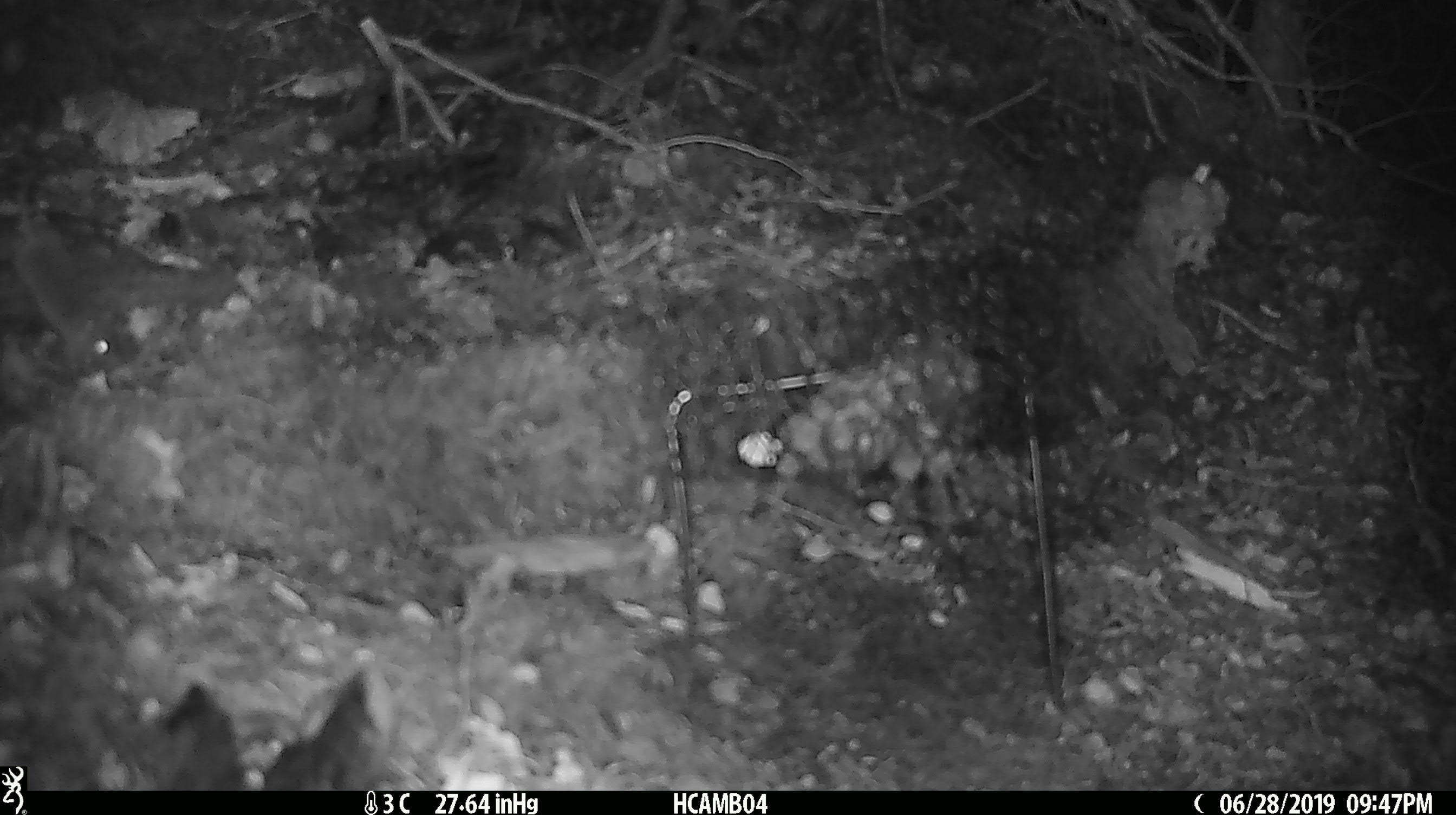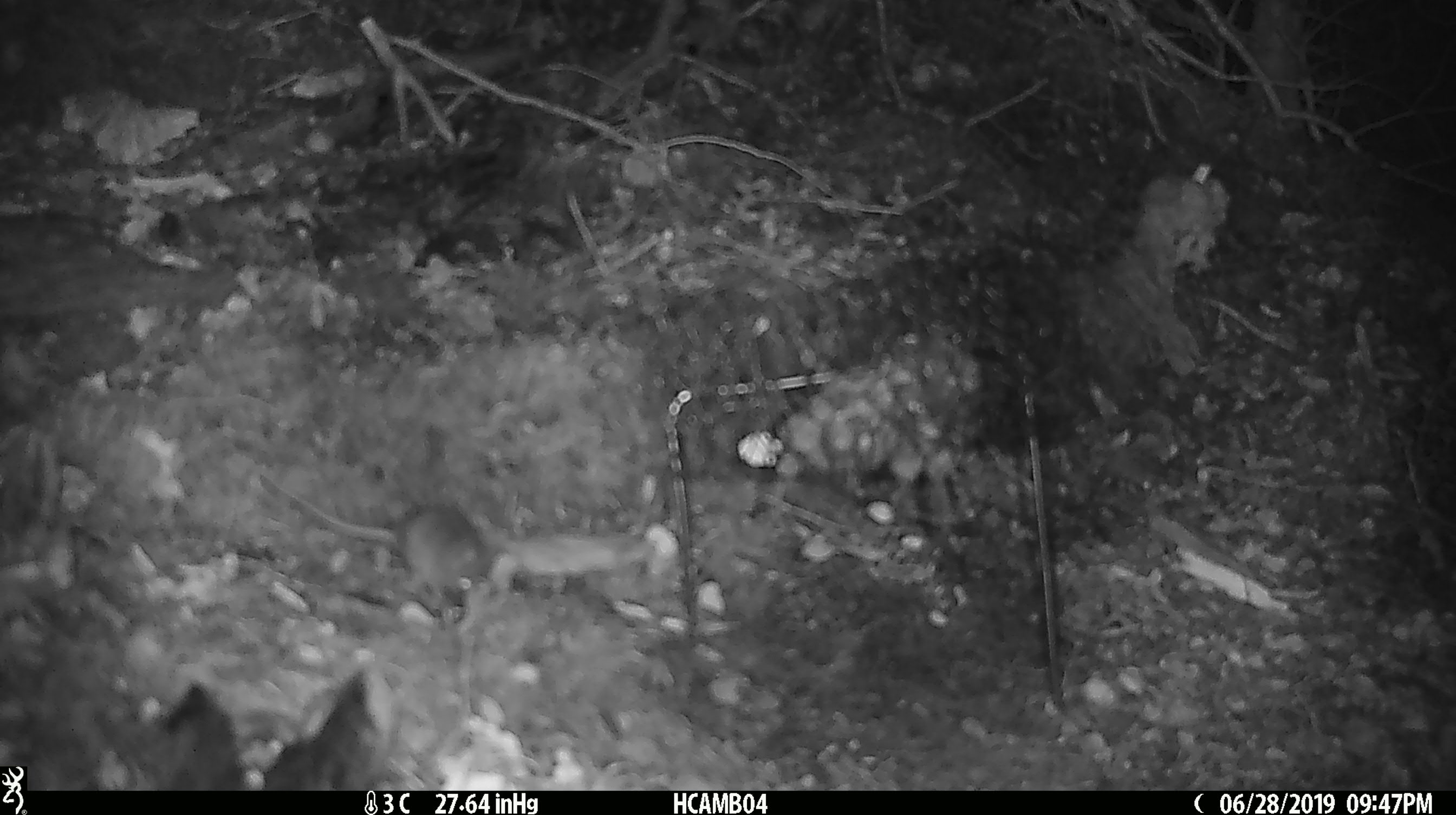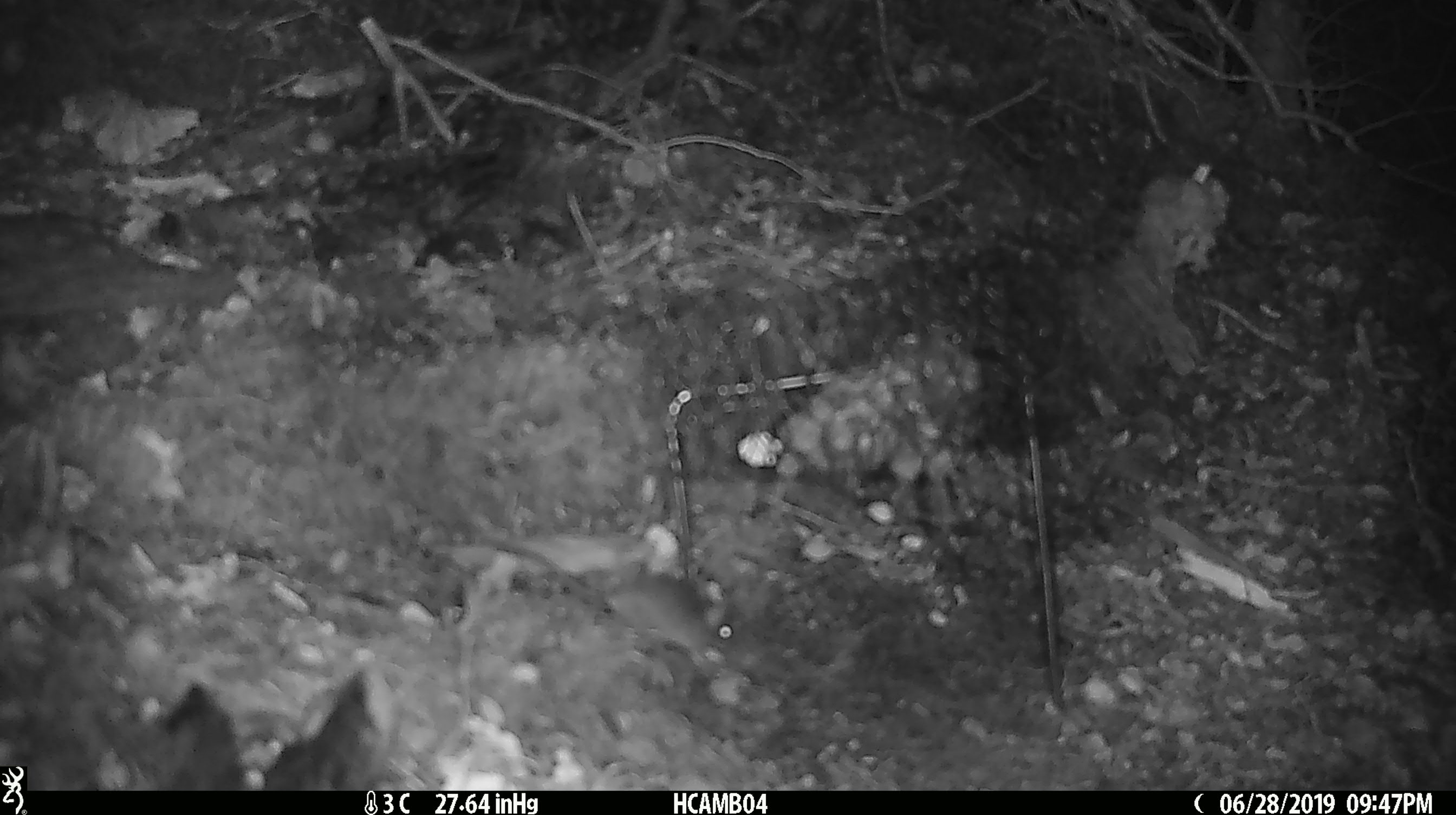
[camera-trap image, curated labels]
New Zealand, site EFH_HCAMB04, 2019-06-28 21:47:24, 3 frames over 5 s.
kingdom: Animalia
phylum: Chordata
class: Mammalia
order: Rodentia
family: Muridae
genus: Mus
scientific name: Mus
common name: mouse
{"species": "mouse (Mus)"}